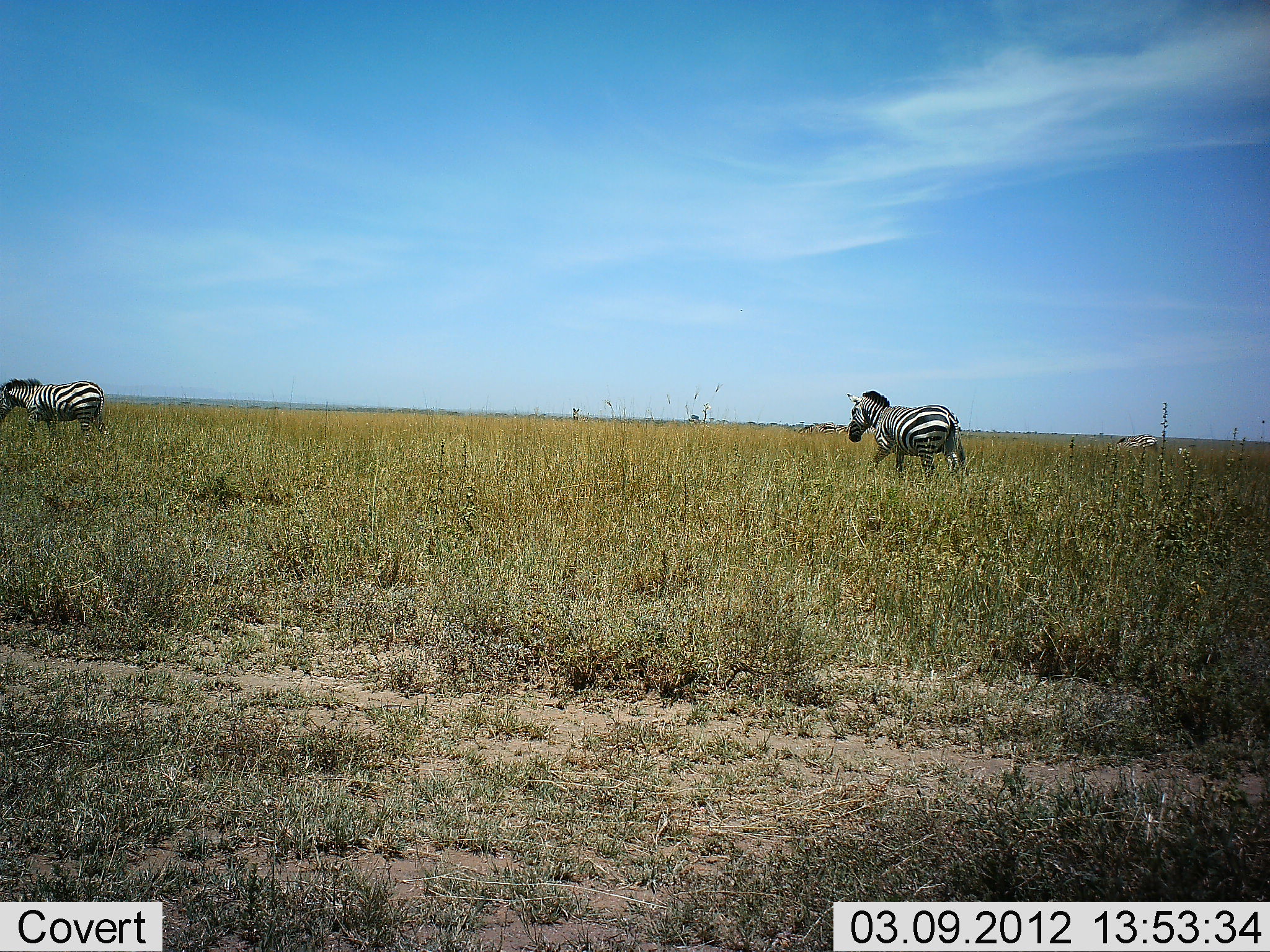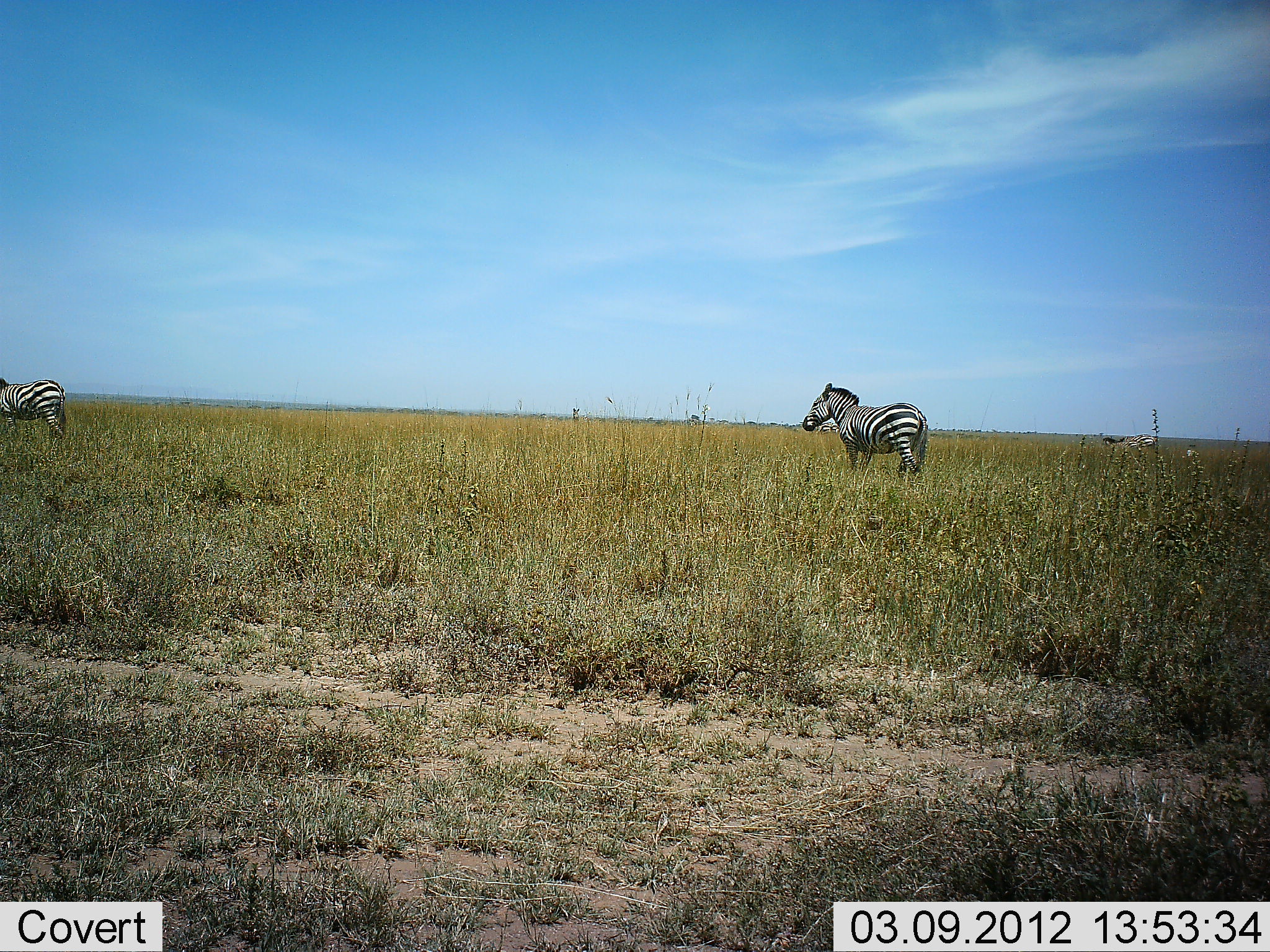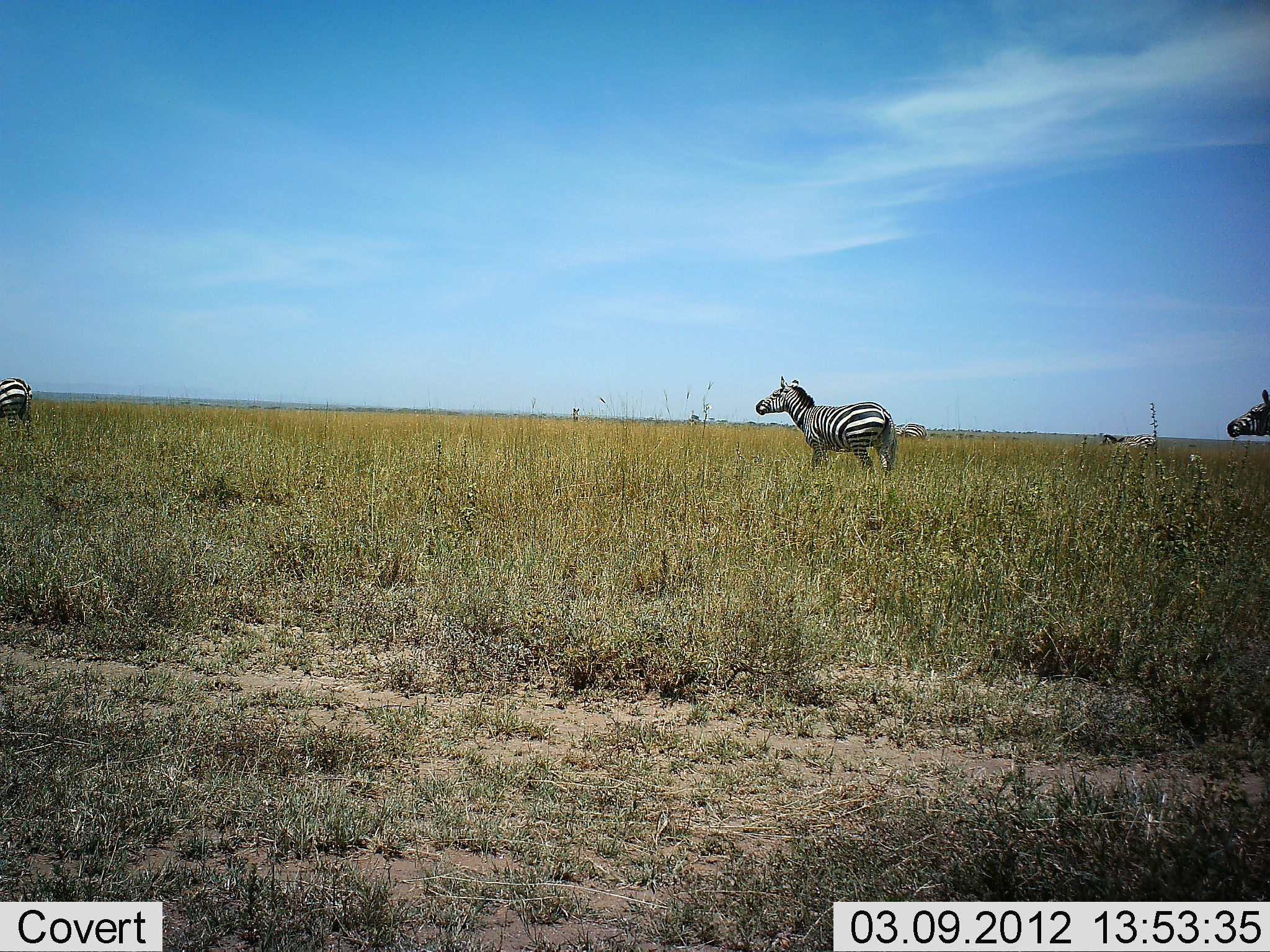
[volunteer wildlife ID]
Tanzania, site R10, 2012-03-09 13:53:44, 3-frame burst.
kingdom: Animalia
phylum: Chordata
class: Mammalia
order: Perissodactyla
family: Equidae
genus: Equus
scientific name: Equus quagga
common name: plains zebra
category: zebra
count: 3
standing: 43%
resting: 5%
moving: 81%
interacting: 0%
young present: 0%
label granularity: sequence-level